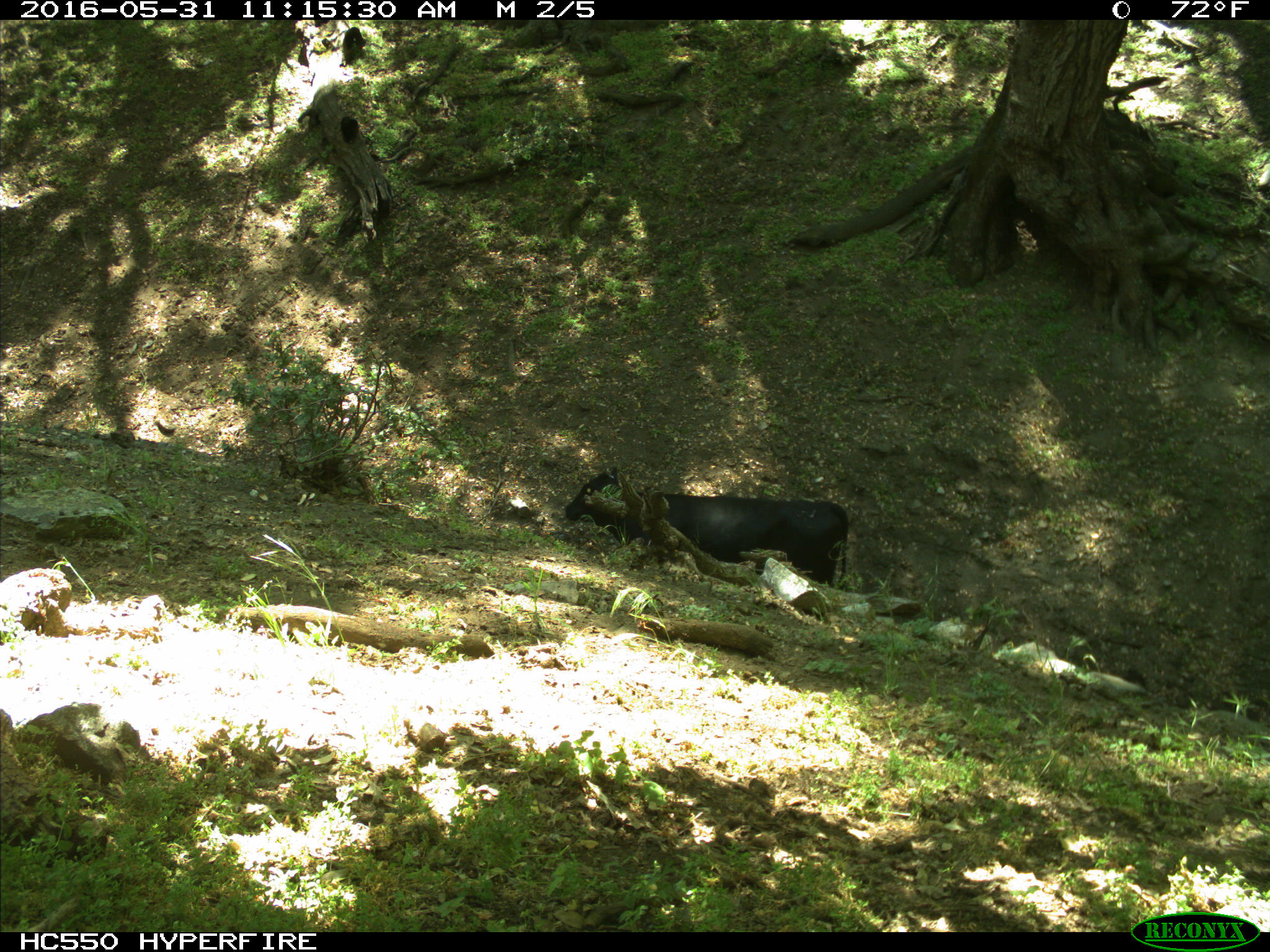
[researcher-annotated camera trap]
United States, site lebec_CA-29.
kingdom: Animalia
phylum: Chordata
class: Mammalia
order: Artiodactyla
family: Bovidae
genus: Bos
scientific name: Bos taurus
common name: domestic cow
Bos taurus (domestic cow).